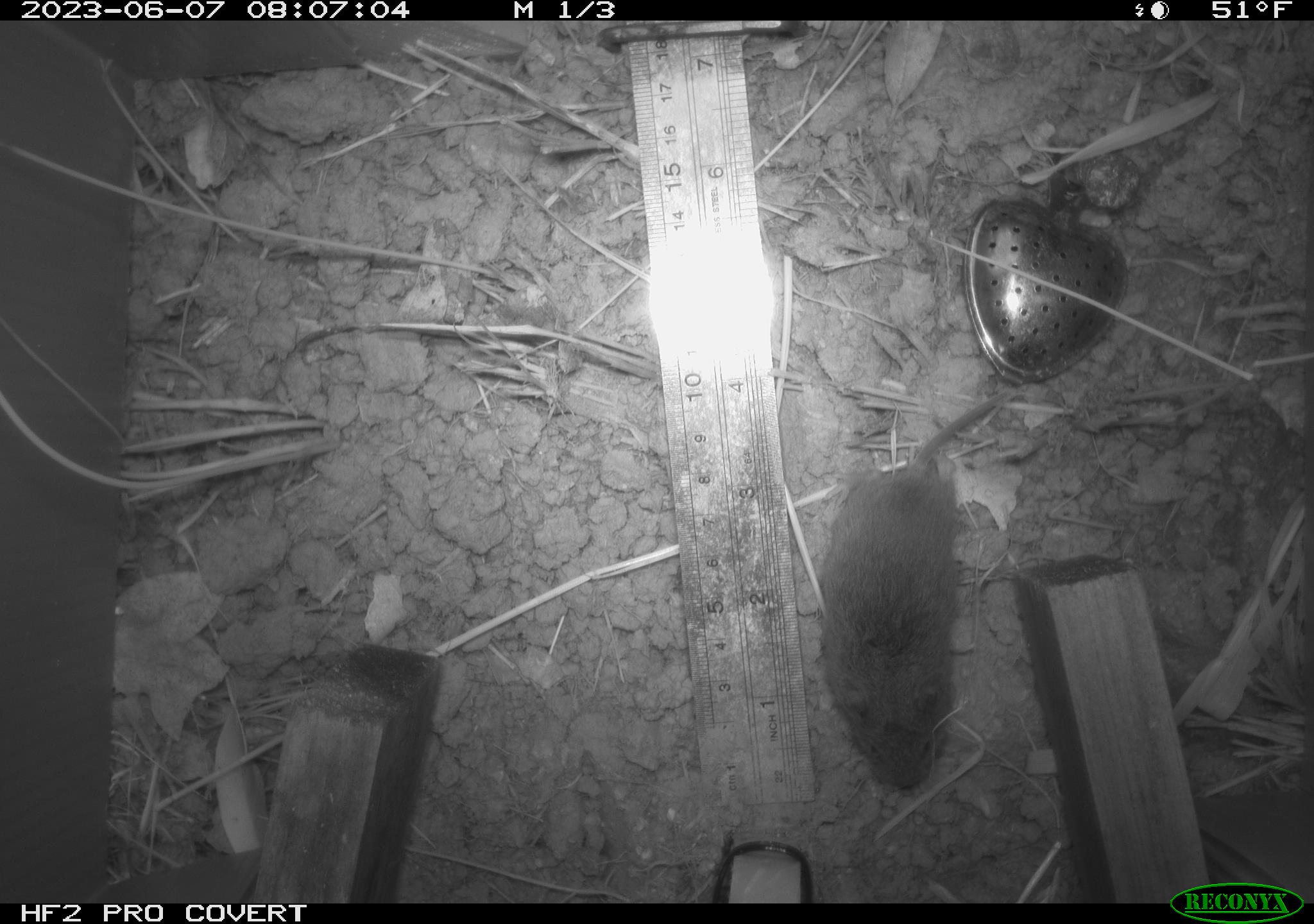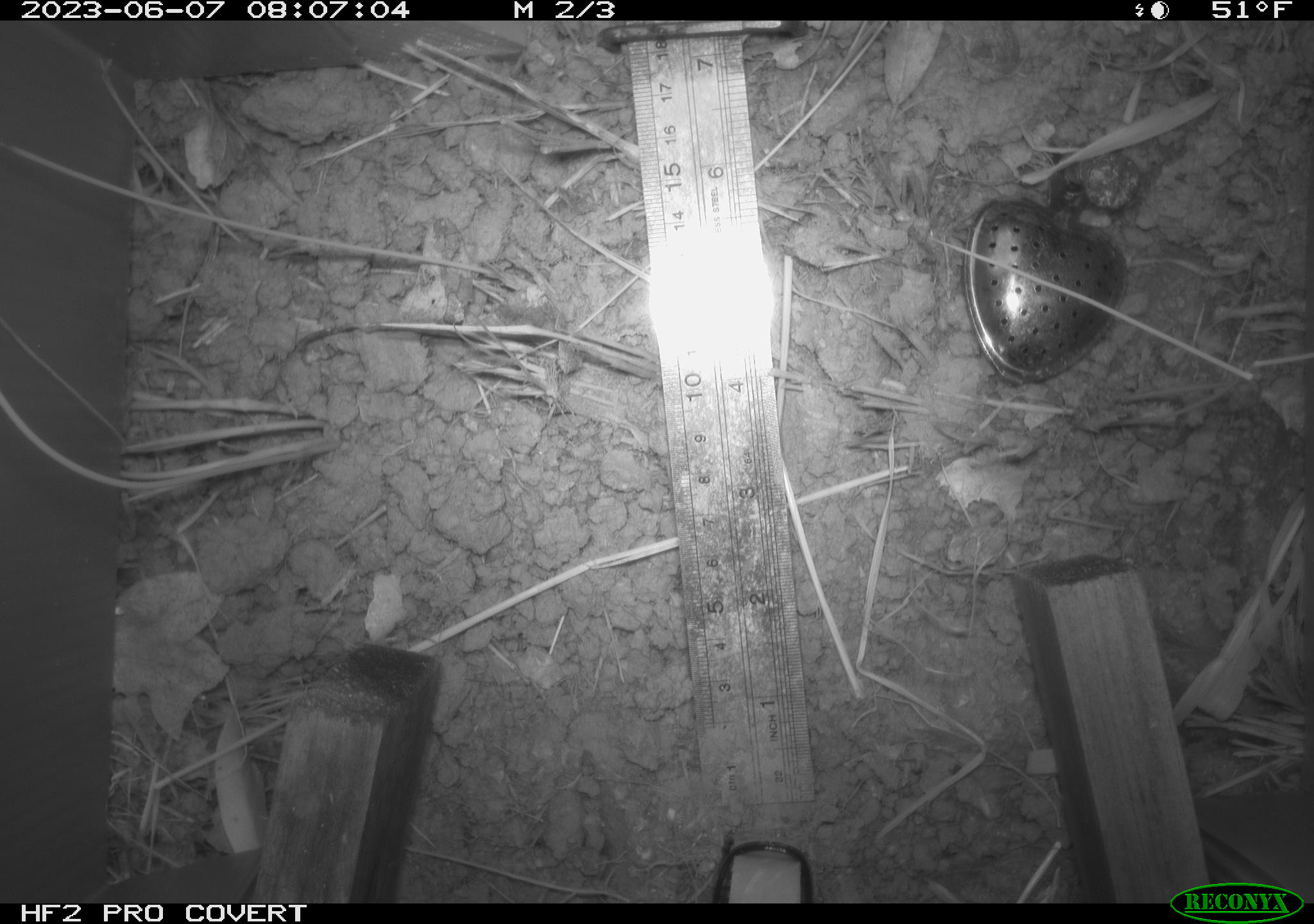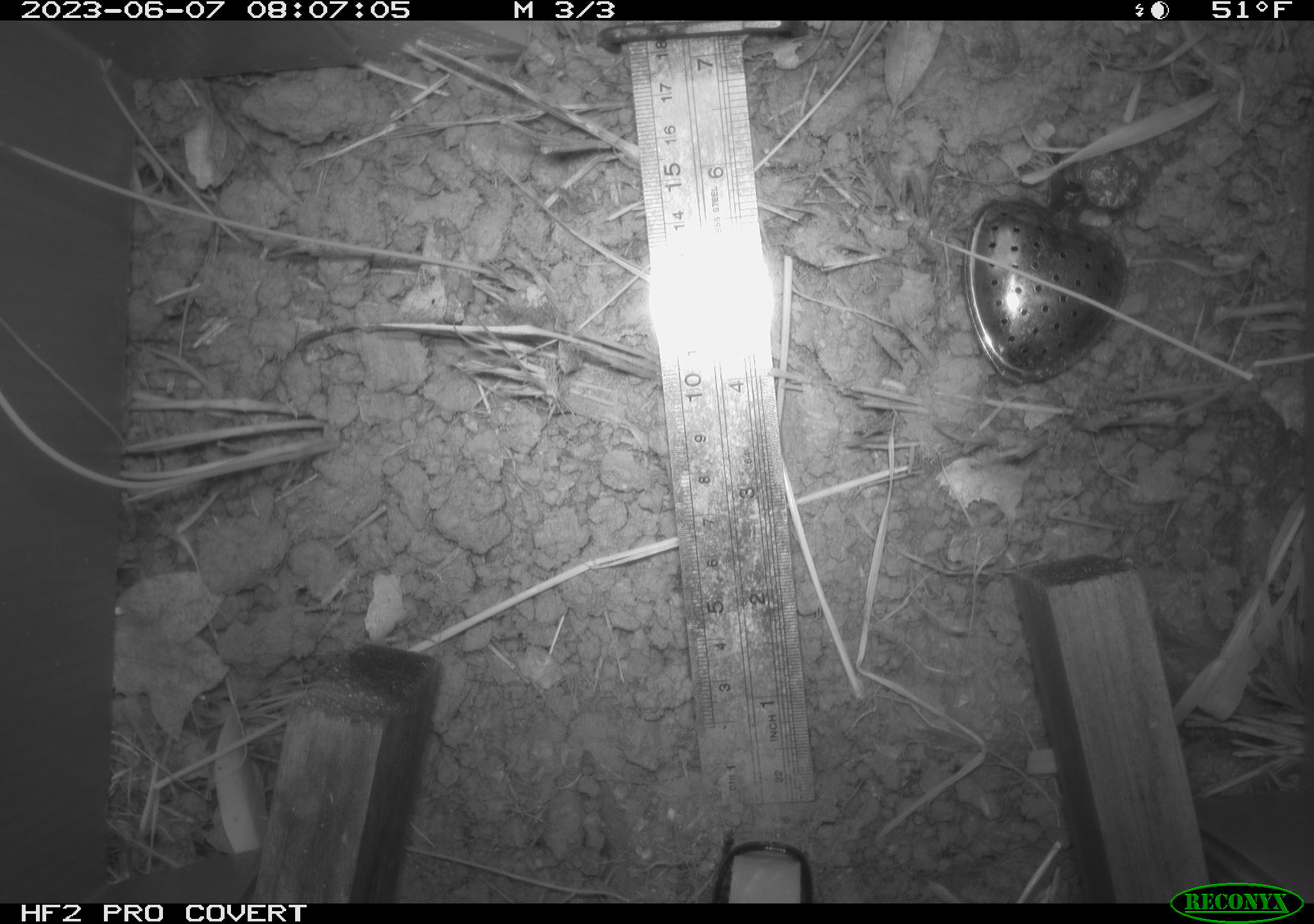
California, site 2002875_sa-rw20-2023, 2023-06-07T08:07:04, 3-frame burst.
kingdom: Animalia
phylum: Chordata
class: Mammalia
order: Rodentia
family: Cricetidae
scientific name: Arvicolinae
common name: voles, lemmings, and muskrats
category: arvicolinae subfamily